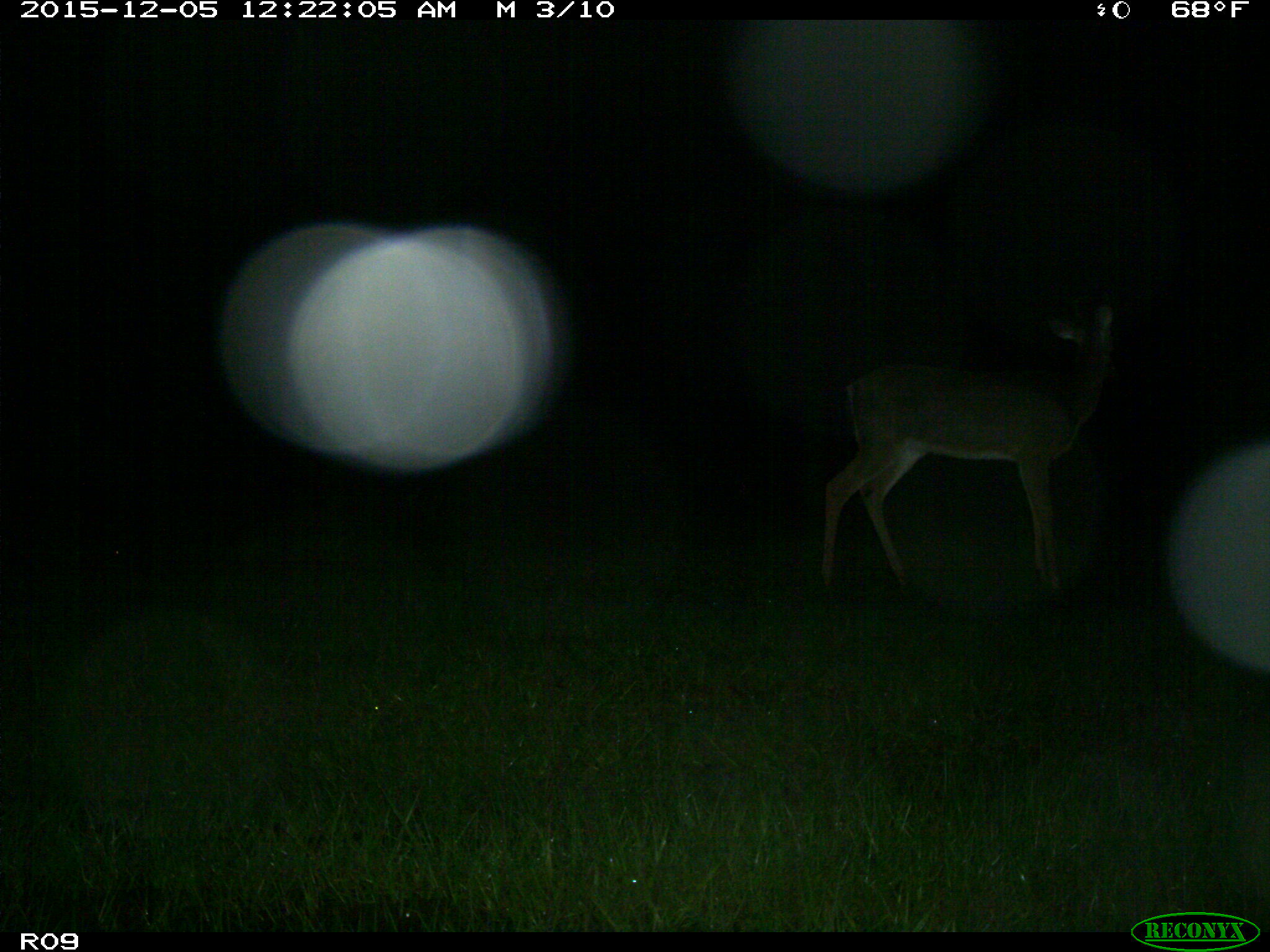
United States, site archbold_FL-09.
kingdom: Animalia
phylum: Chordata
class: Mammalia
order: Artiodactyla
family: Cervidae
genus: Odocoileus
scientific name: Odocoileus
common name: deer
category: unidentified deer